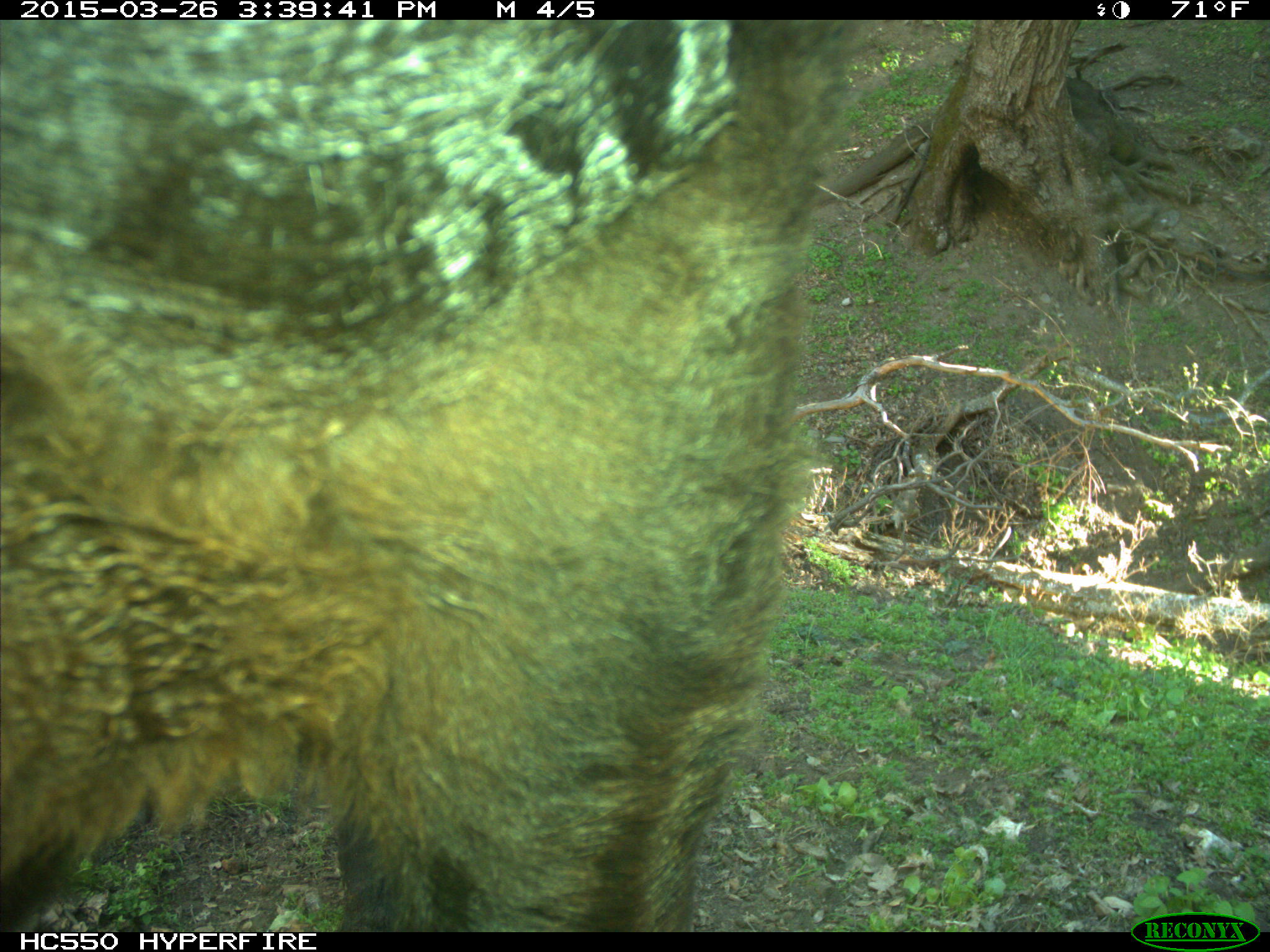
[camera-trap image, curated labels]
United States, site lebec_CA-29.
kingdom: Animalia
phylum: Chordata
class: Mammalia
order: Artiodactyla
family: Bovidae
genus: Bos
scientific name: Bos taurus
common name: domestic cow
Bos taurus (domestic cow).